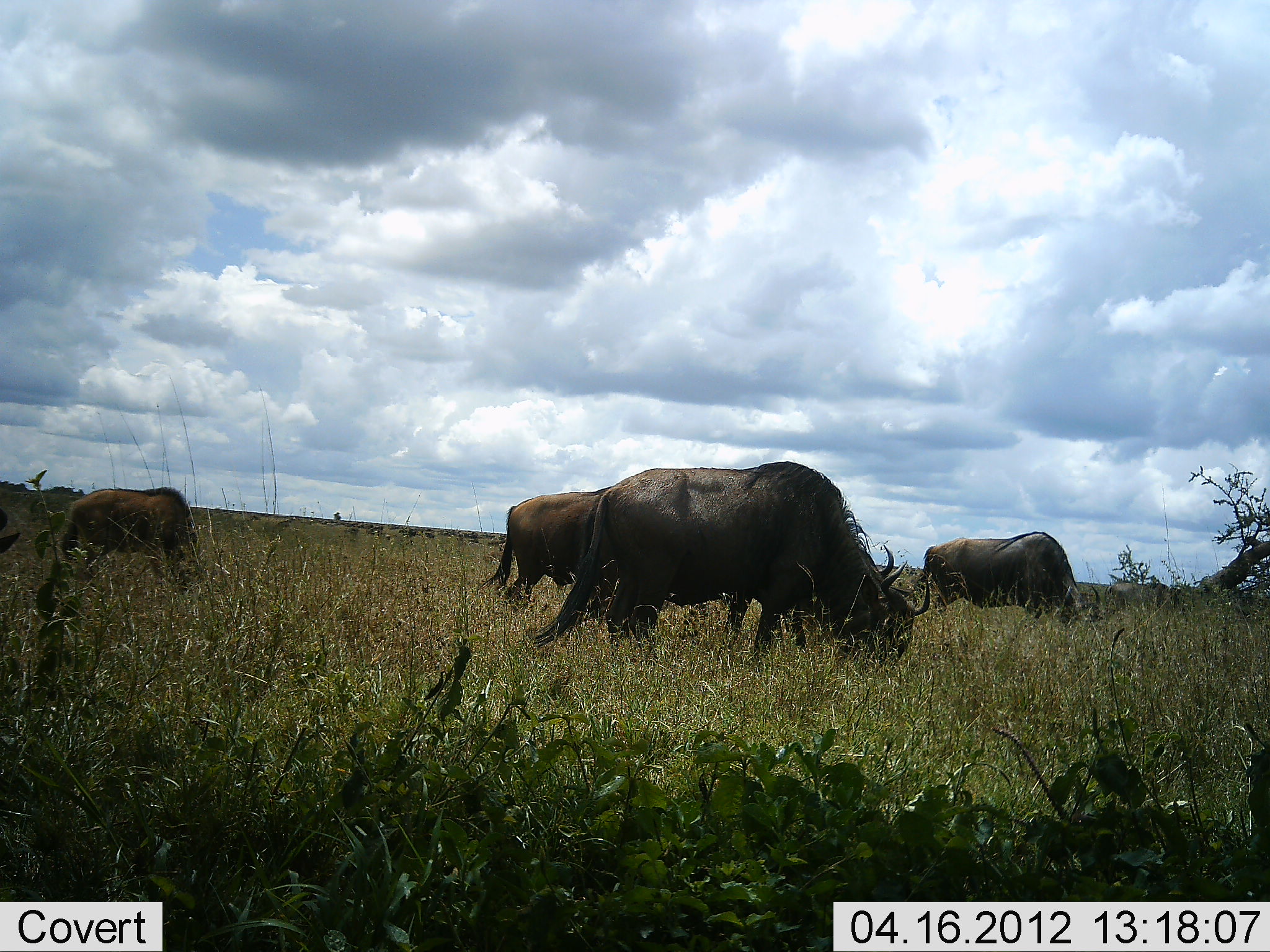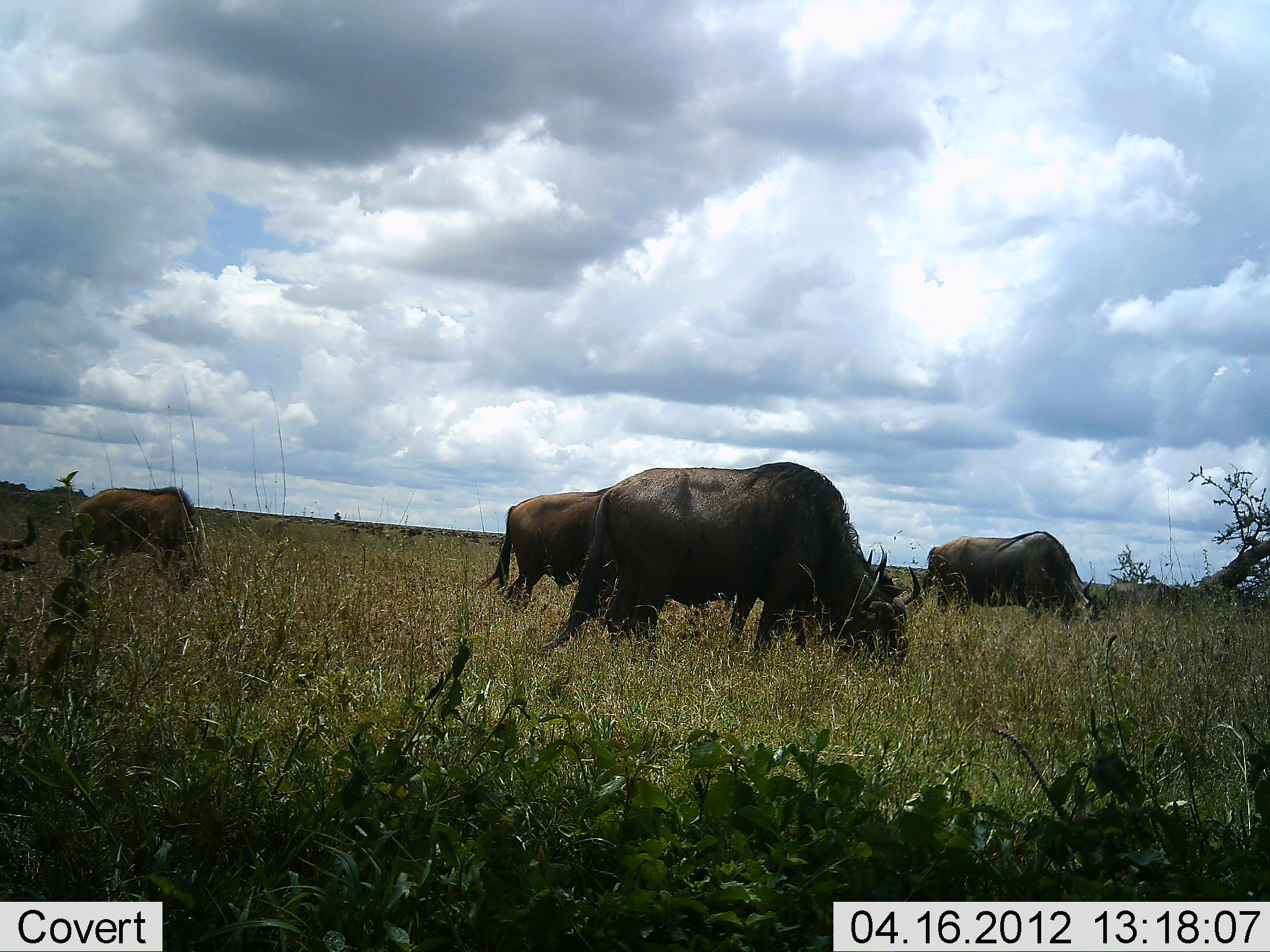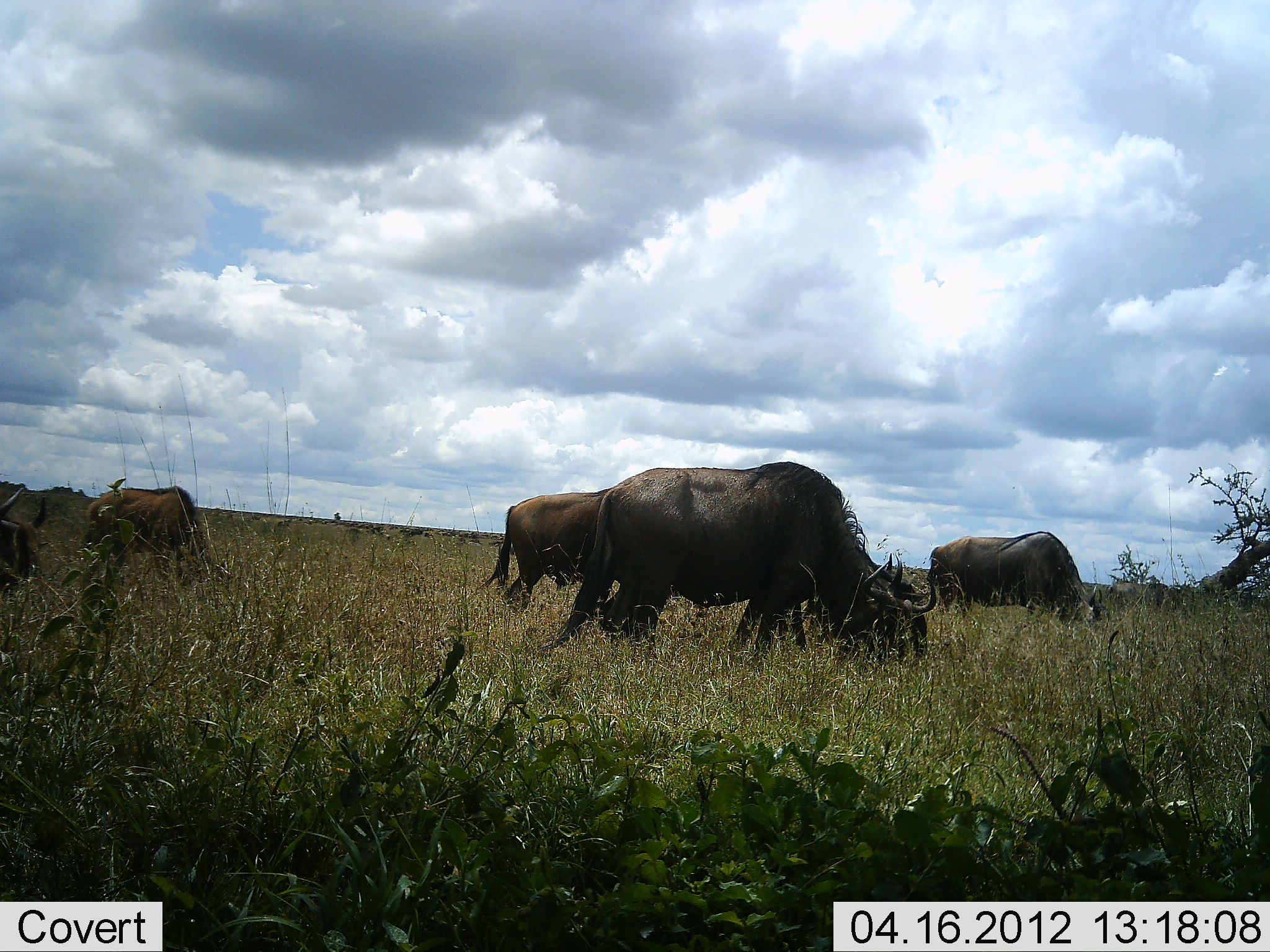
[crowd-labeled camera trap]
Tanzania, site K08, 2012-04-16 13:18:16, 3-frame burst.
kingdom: Animalia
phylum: Chordata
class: Mammalia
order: Artiodactyla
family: Bovidae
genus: Connochaetes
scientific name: Connochaetes taurinus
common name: blue wildebeest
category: wildebeest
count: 5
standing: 15%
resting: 0%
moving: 15%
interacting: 8%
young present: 15%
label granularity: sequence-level